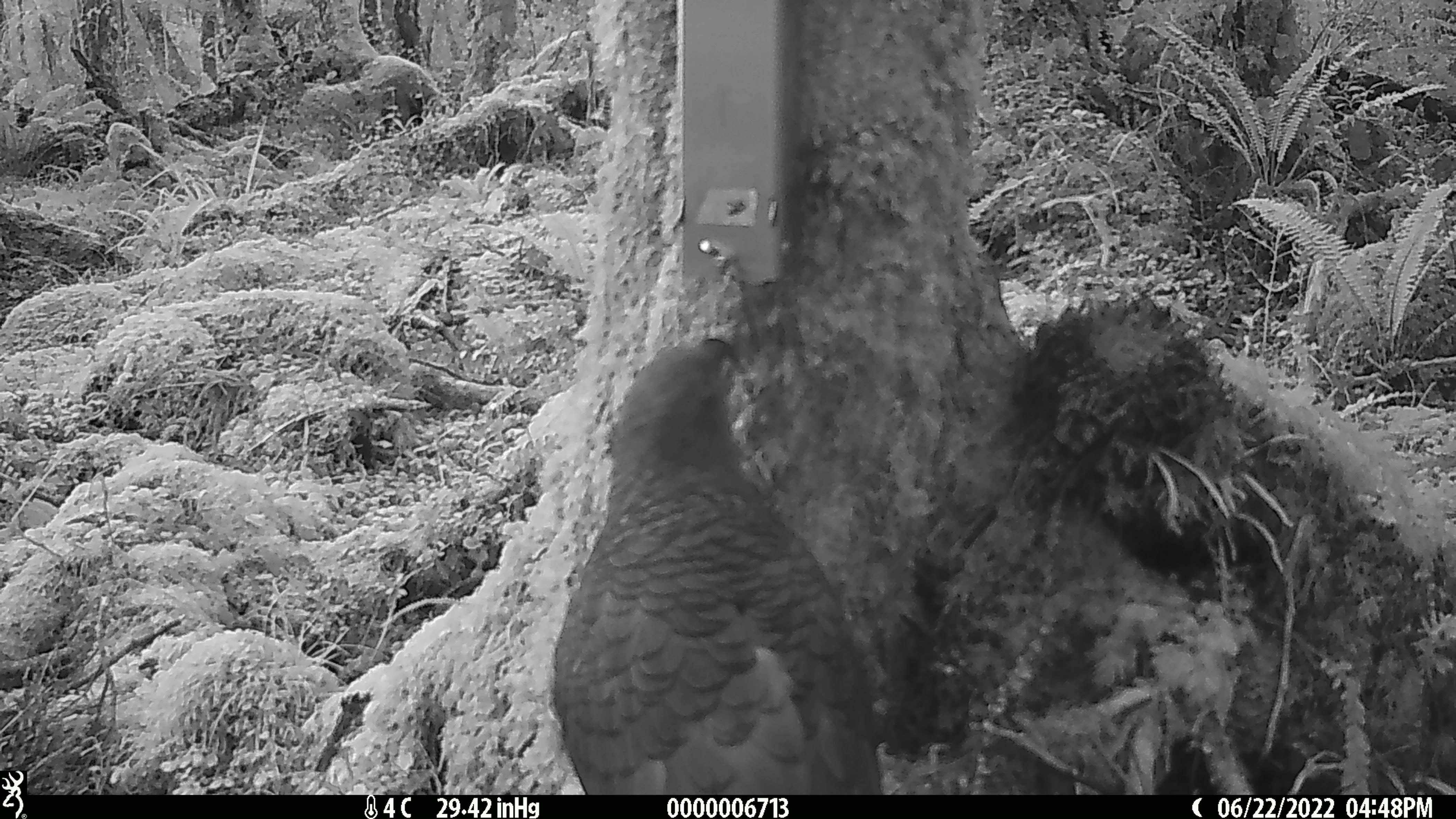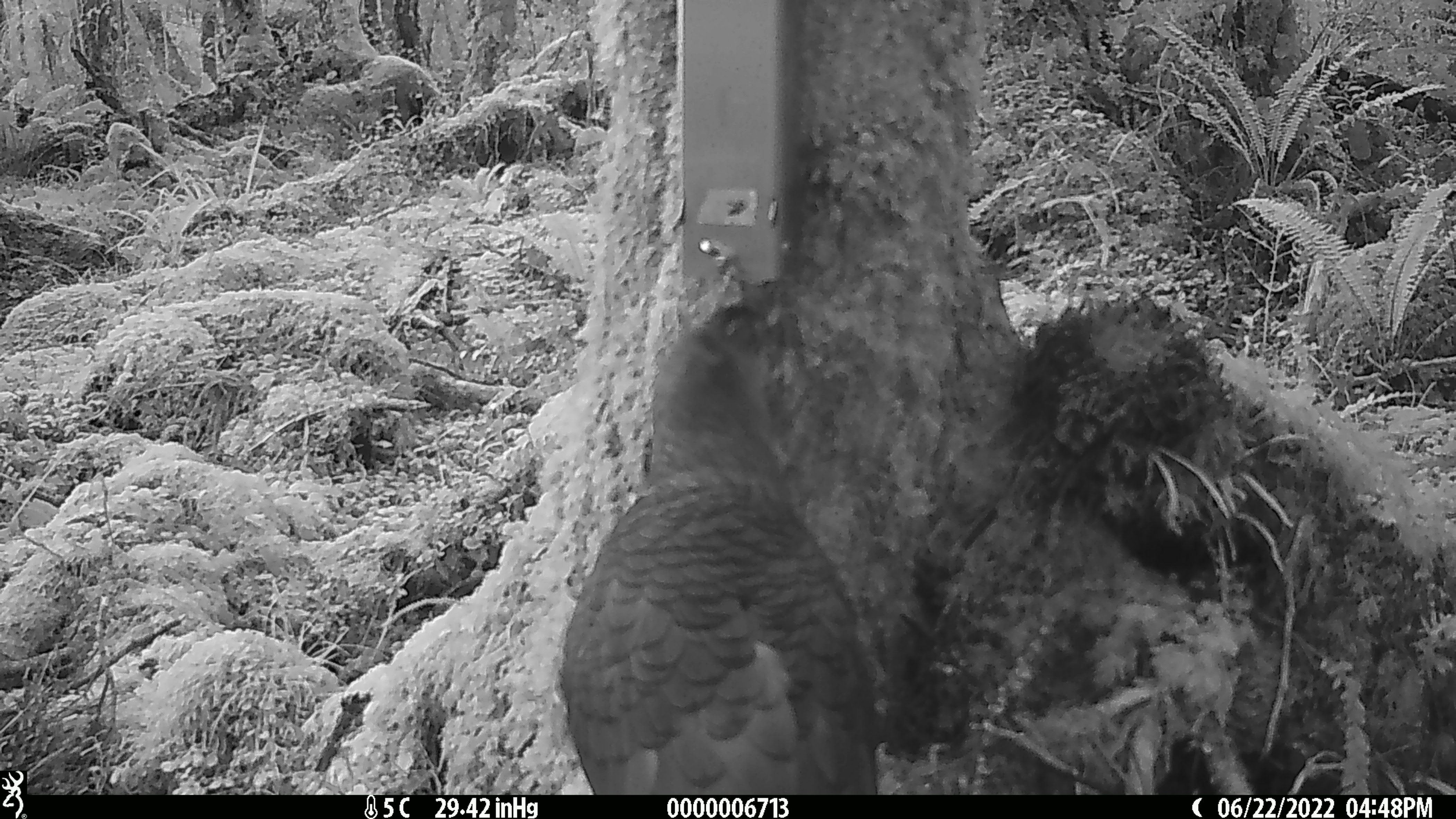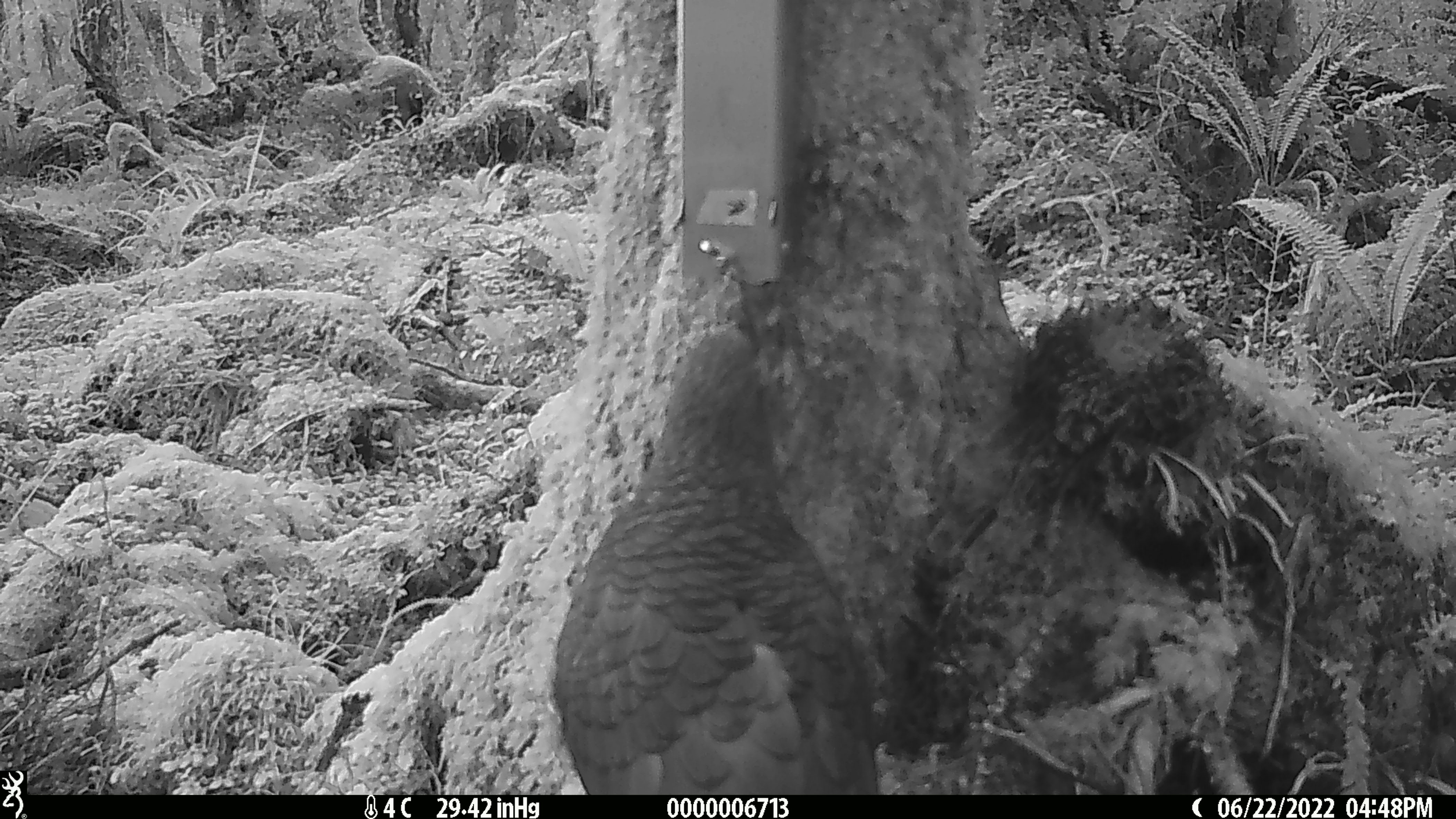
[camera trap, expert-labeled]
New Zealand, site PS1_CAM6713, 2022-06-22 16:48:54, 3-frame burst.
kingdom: Animalia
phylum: Chordata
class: Aves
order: Psittaciformes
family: Strigopidae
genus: Nestor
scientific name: Nestor notabilis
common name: kea